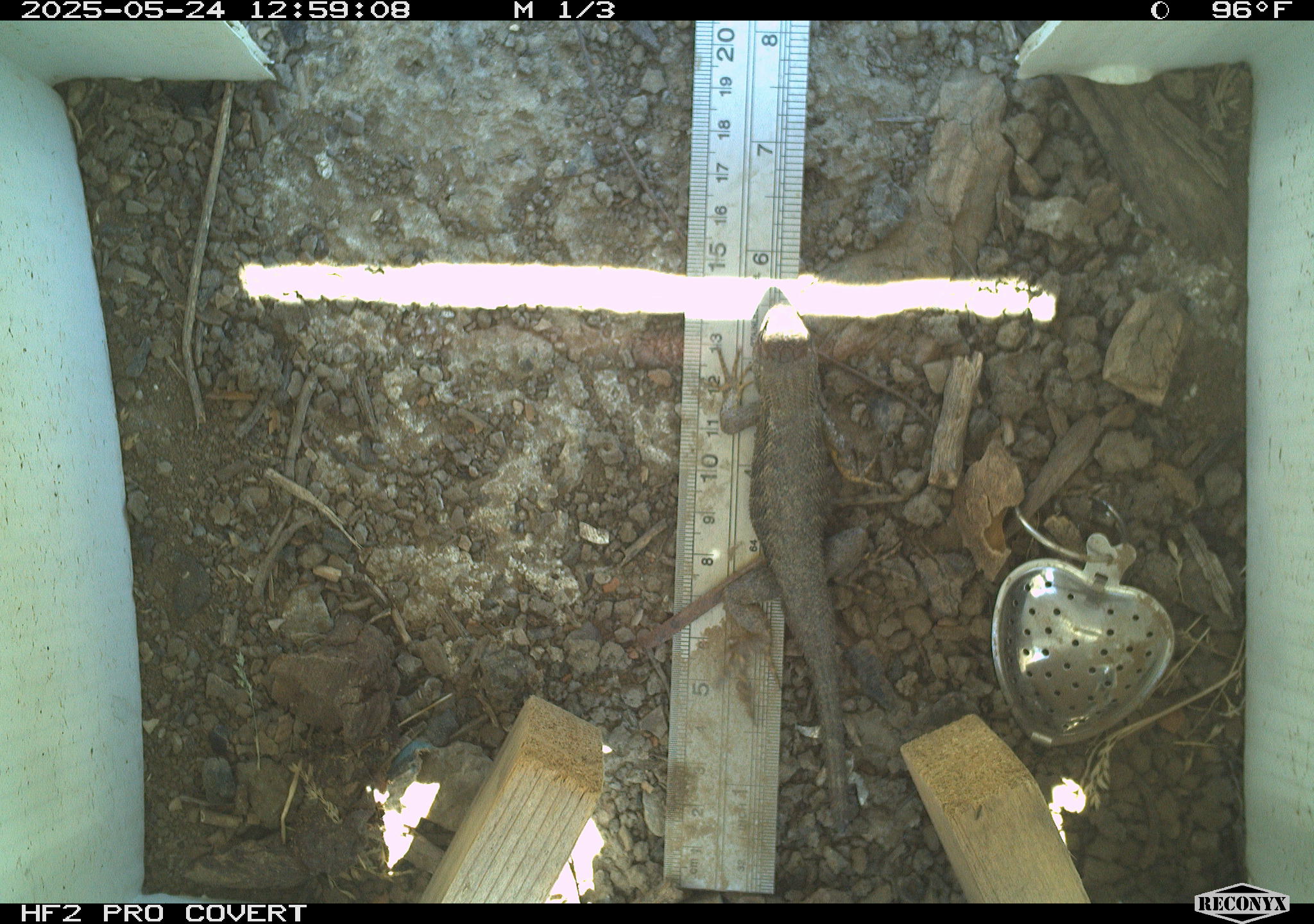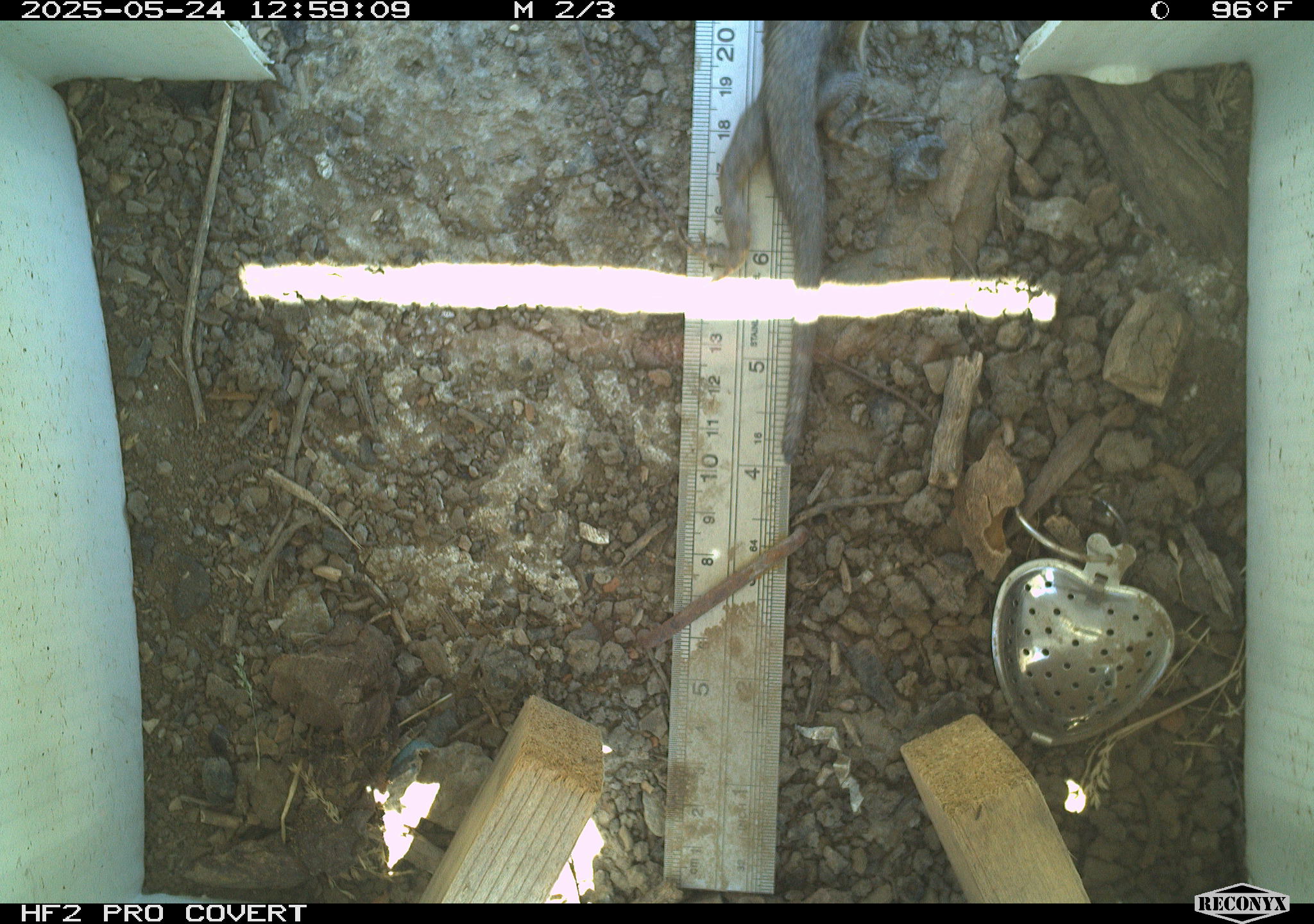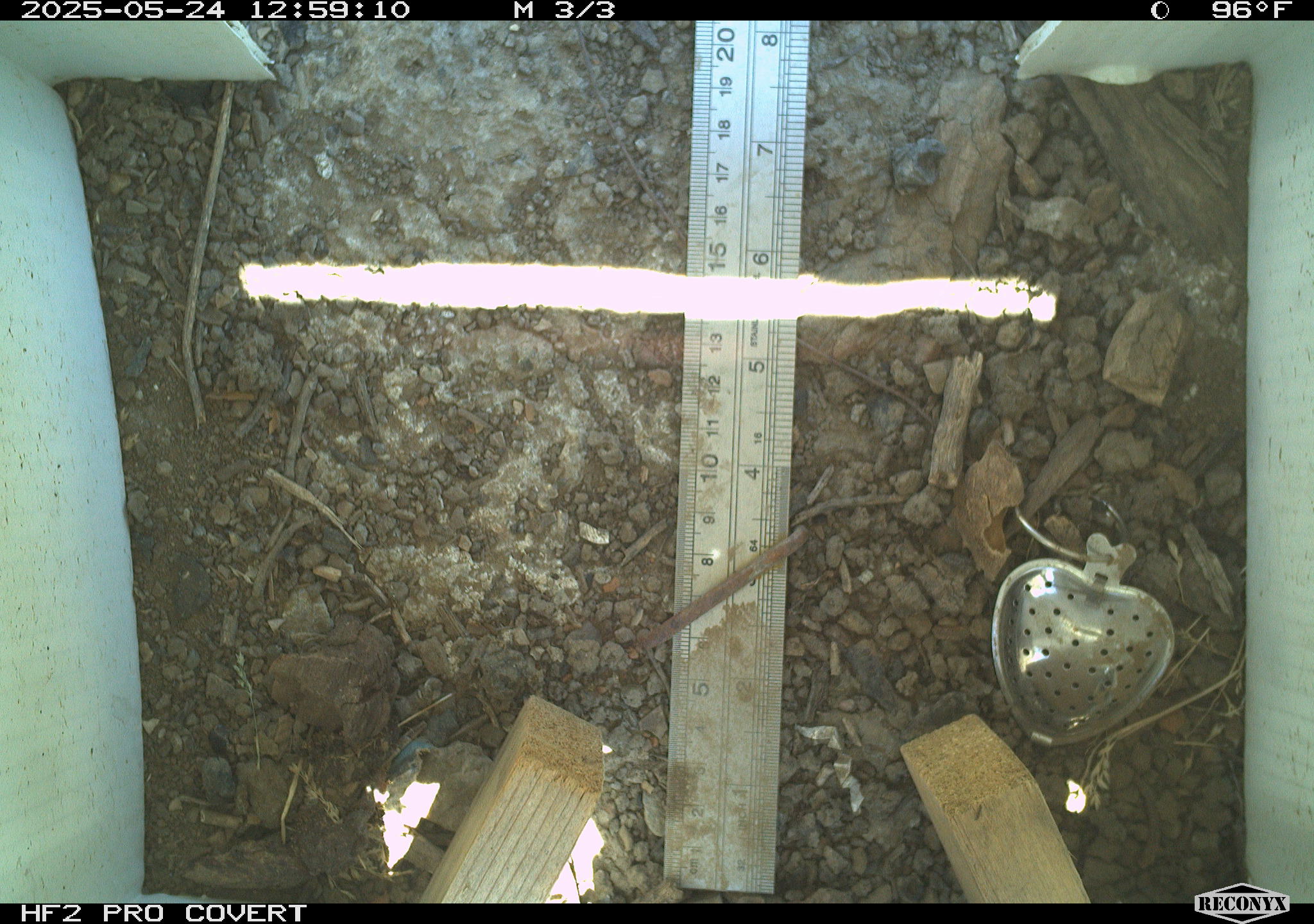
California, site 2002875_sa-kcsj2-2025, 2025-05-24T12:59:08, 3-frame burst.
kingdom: Animalia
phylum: Chordata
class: Reptilia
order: Squamata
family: Phrynosomatidae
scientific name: Phrynosomatidae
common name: north american spiny lizards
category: sceloporus/uta species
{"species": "sceloporus/uta species (north american spiny lizards) (Phrynosomatidae)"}